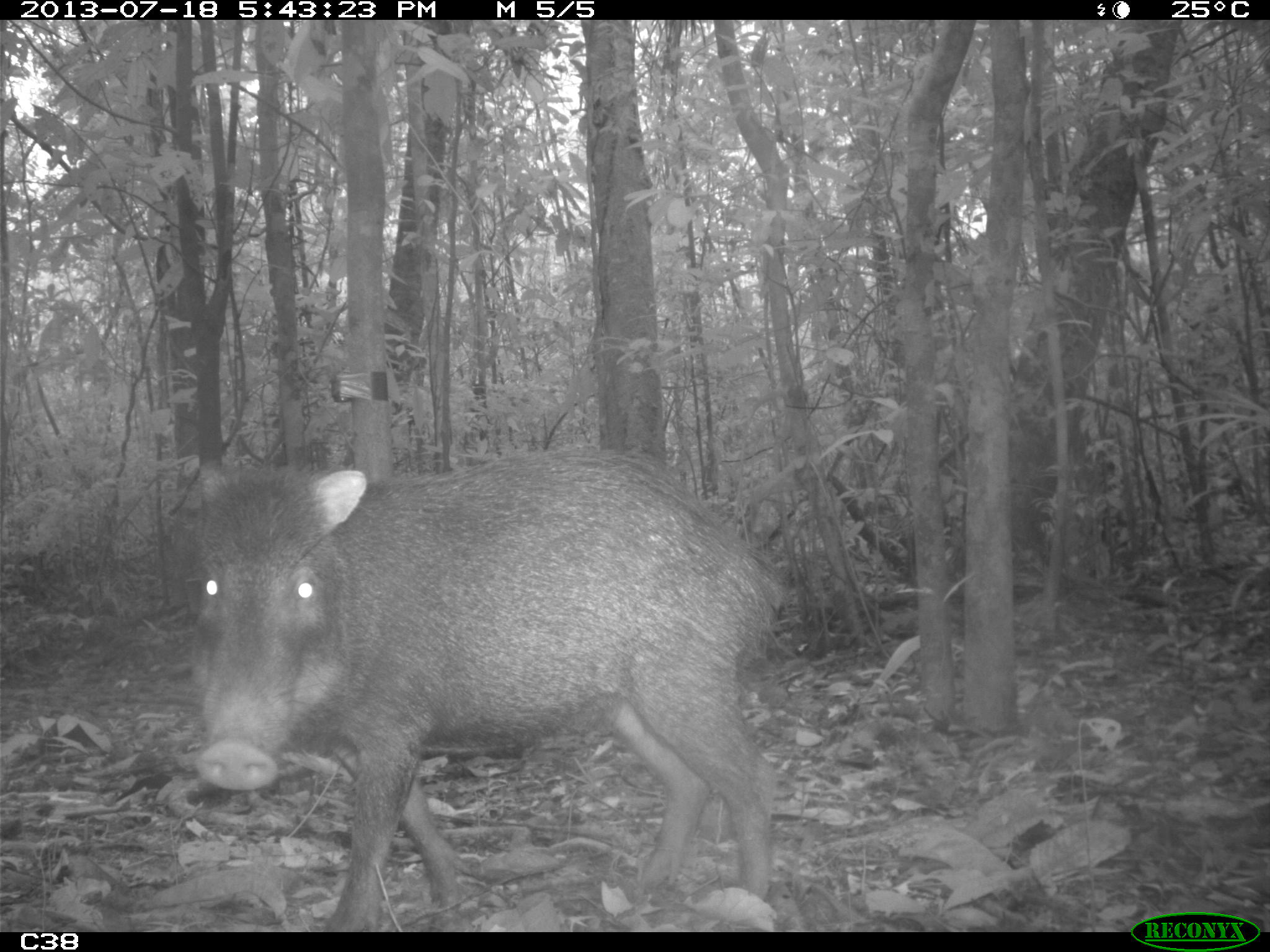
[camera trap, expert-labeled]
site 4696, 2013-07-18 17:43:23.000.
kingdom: Animalia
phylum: Chordata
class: Mammalia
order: Artiodactyla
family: Tayassuidae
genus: Tayassu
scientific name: Tayassu pecari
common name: white-lipped peccary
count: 3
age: adult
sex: male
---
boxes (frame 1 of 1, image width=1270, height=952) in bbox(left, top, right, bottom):
tayassu pecari: bbox(185, 448, 789, 930)